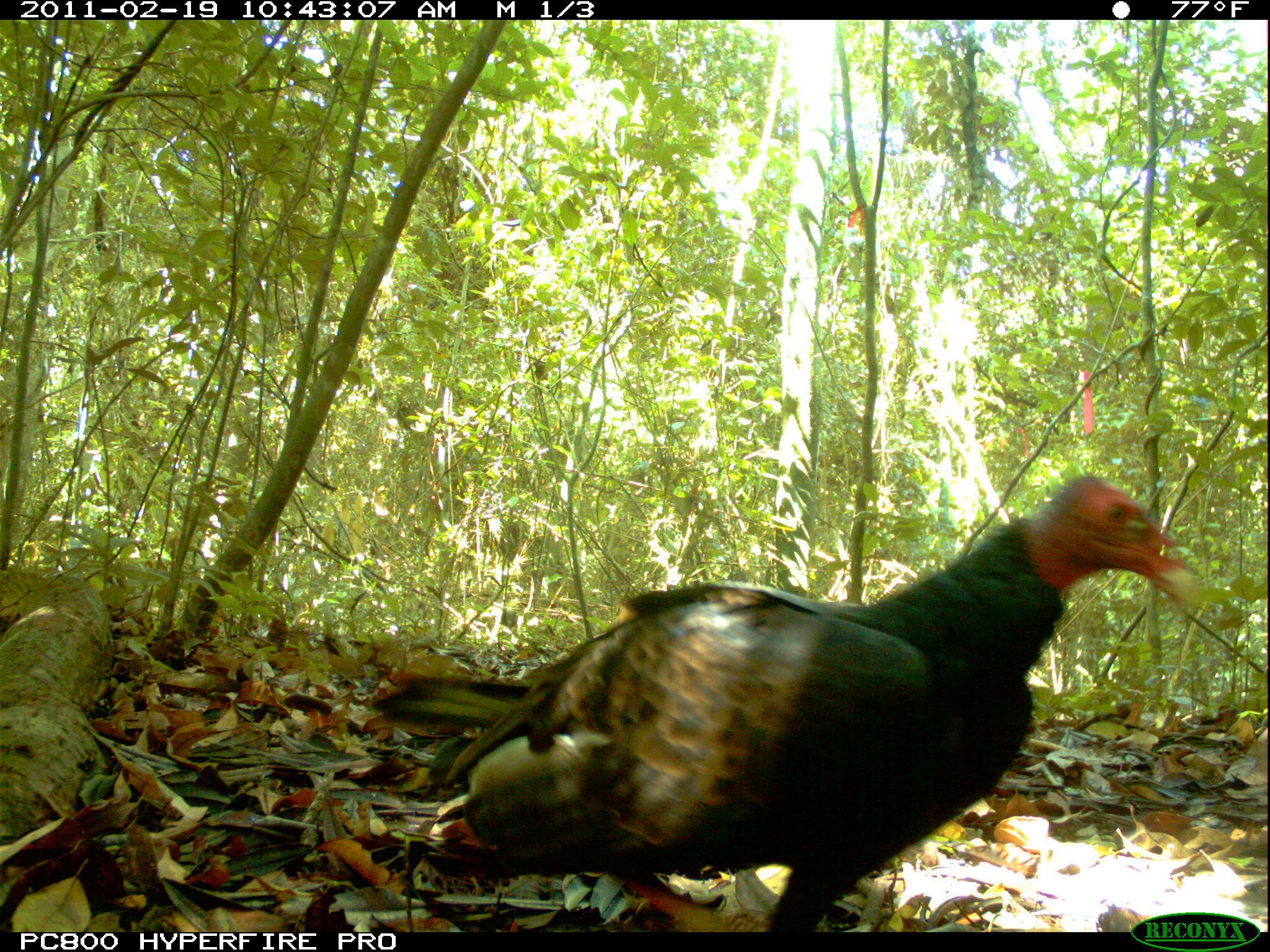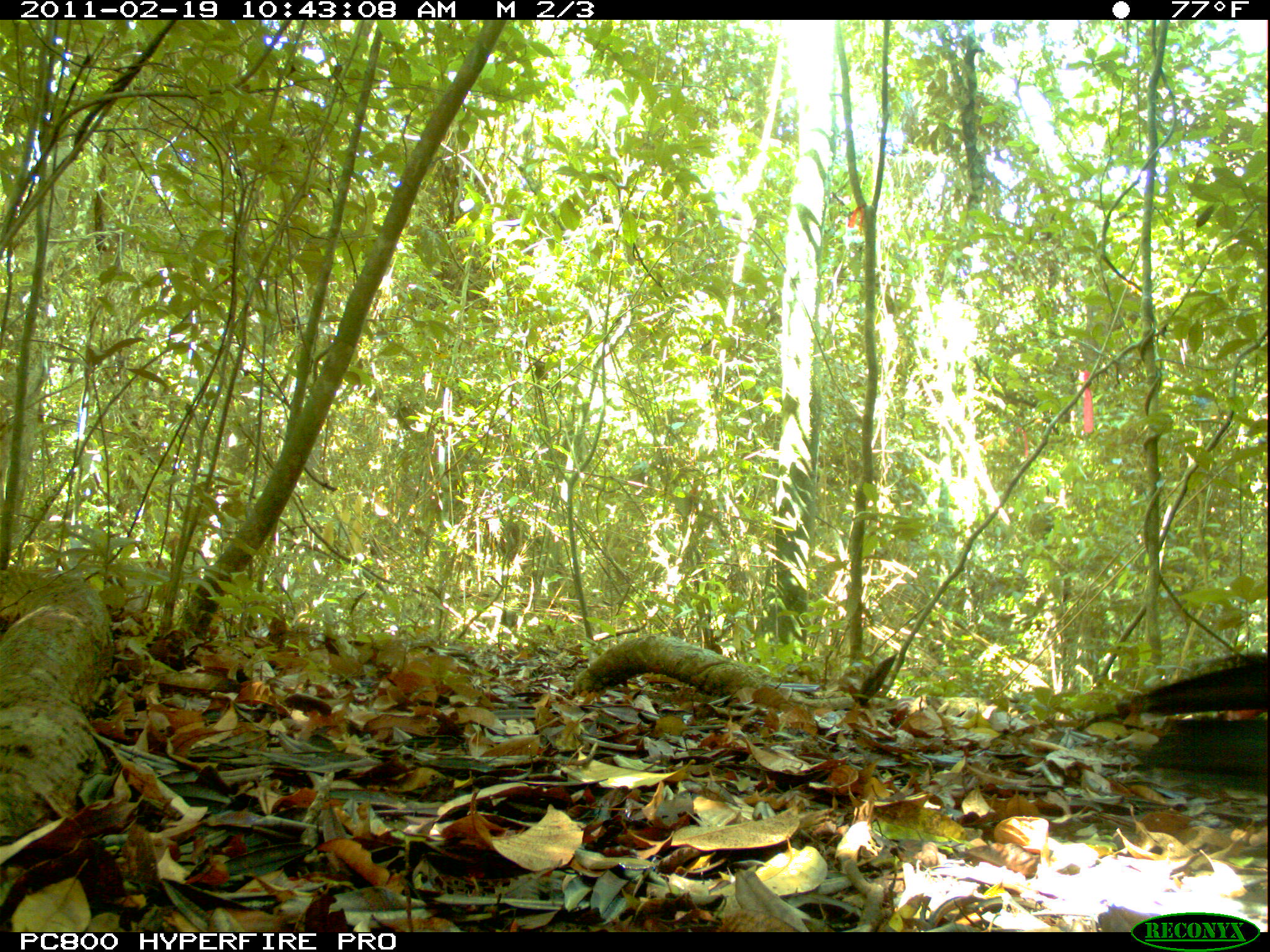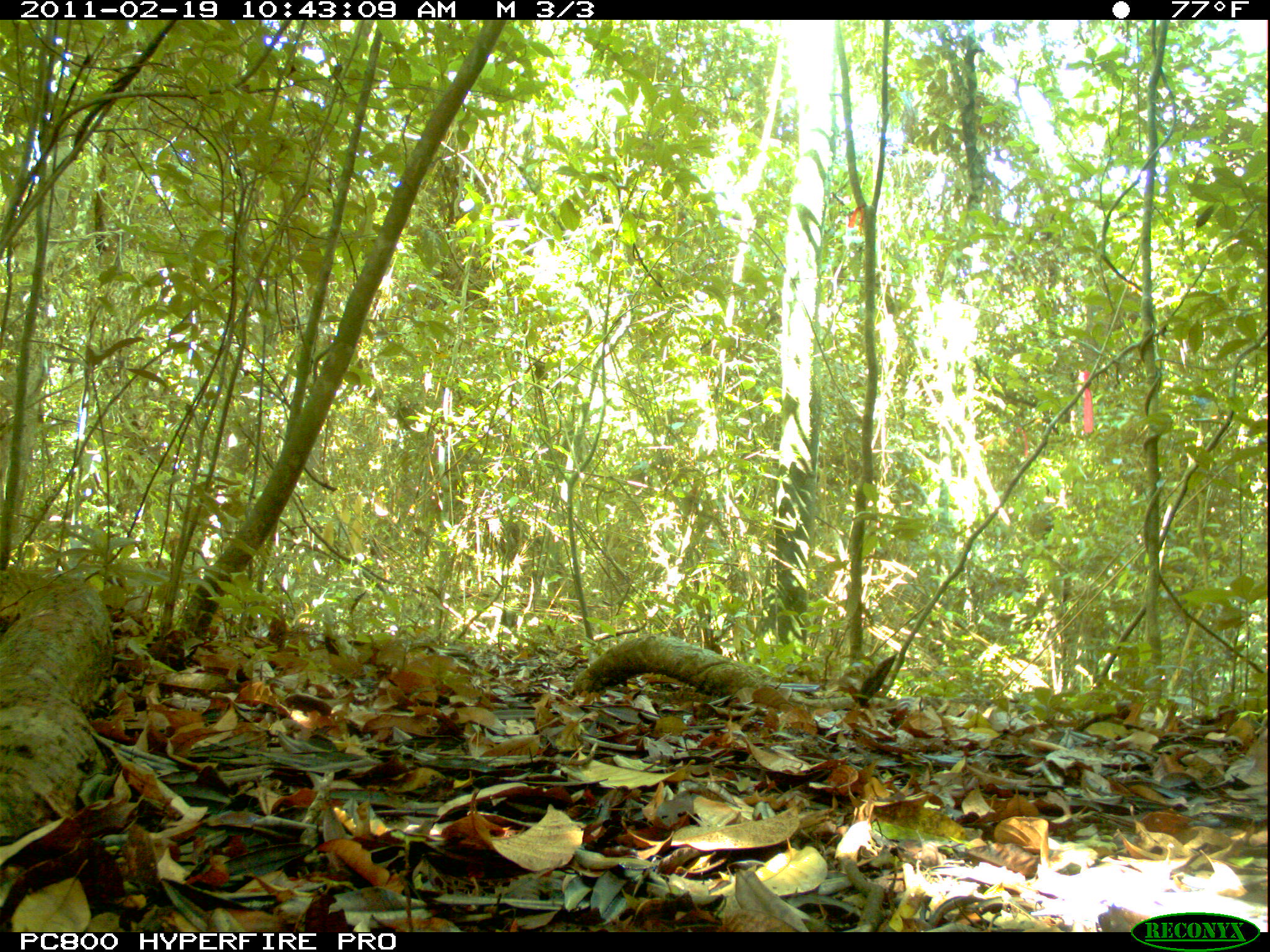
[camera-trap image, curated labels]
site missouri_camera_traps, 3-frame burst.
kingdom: Animalia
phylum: Chordata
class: Aves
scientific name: Aves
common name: bird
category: bird spec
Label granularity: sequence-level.